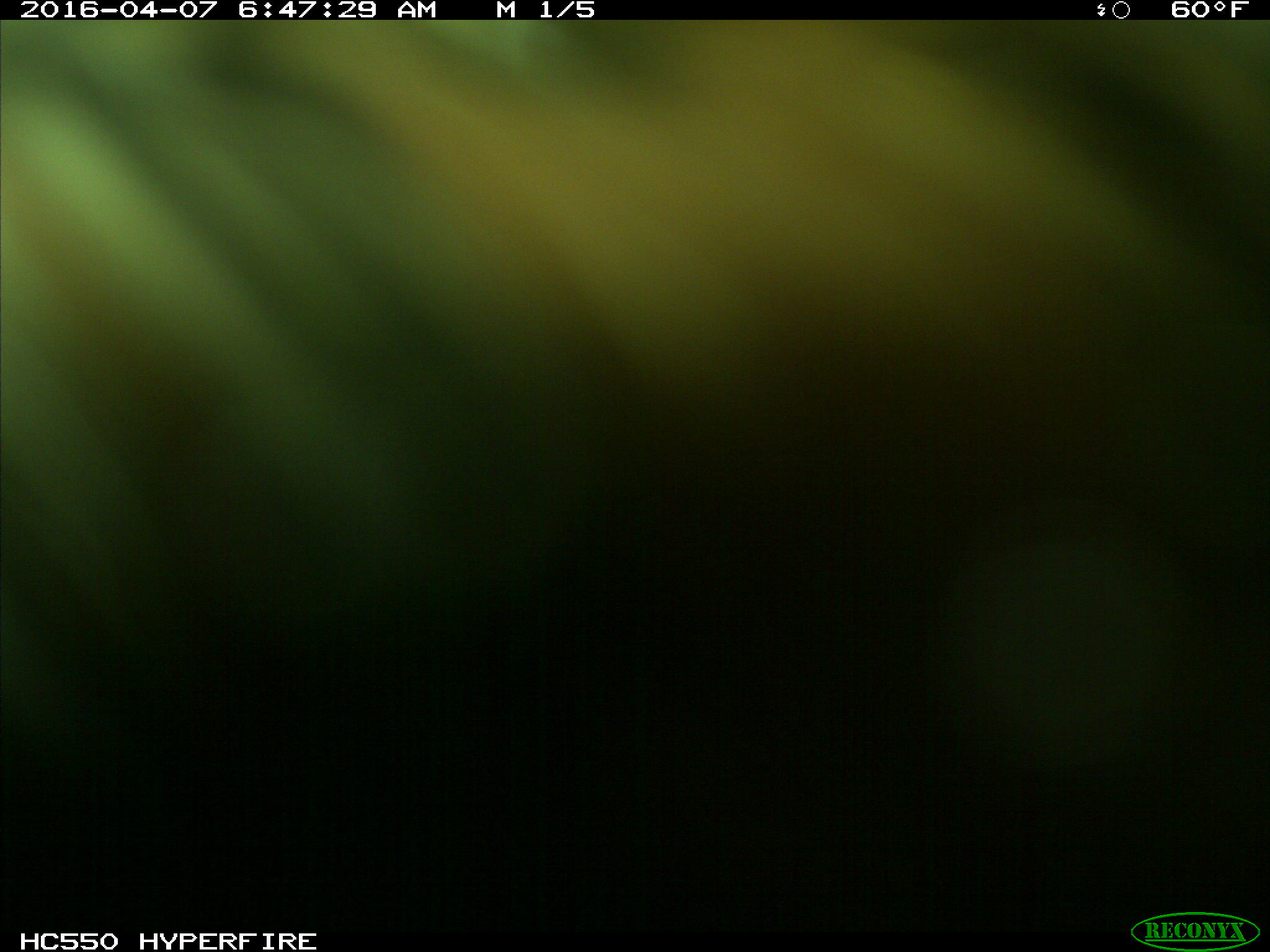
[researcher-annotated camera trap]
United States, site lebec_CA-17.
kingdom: Animalia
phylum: Chordata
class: Mammalia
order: Artiodactyla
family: Bovidae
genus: Bos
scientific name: Bos taurus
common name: domestic cow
Bos taurus (domestic cow).